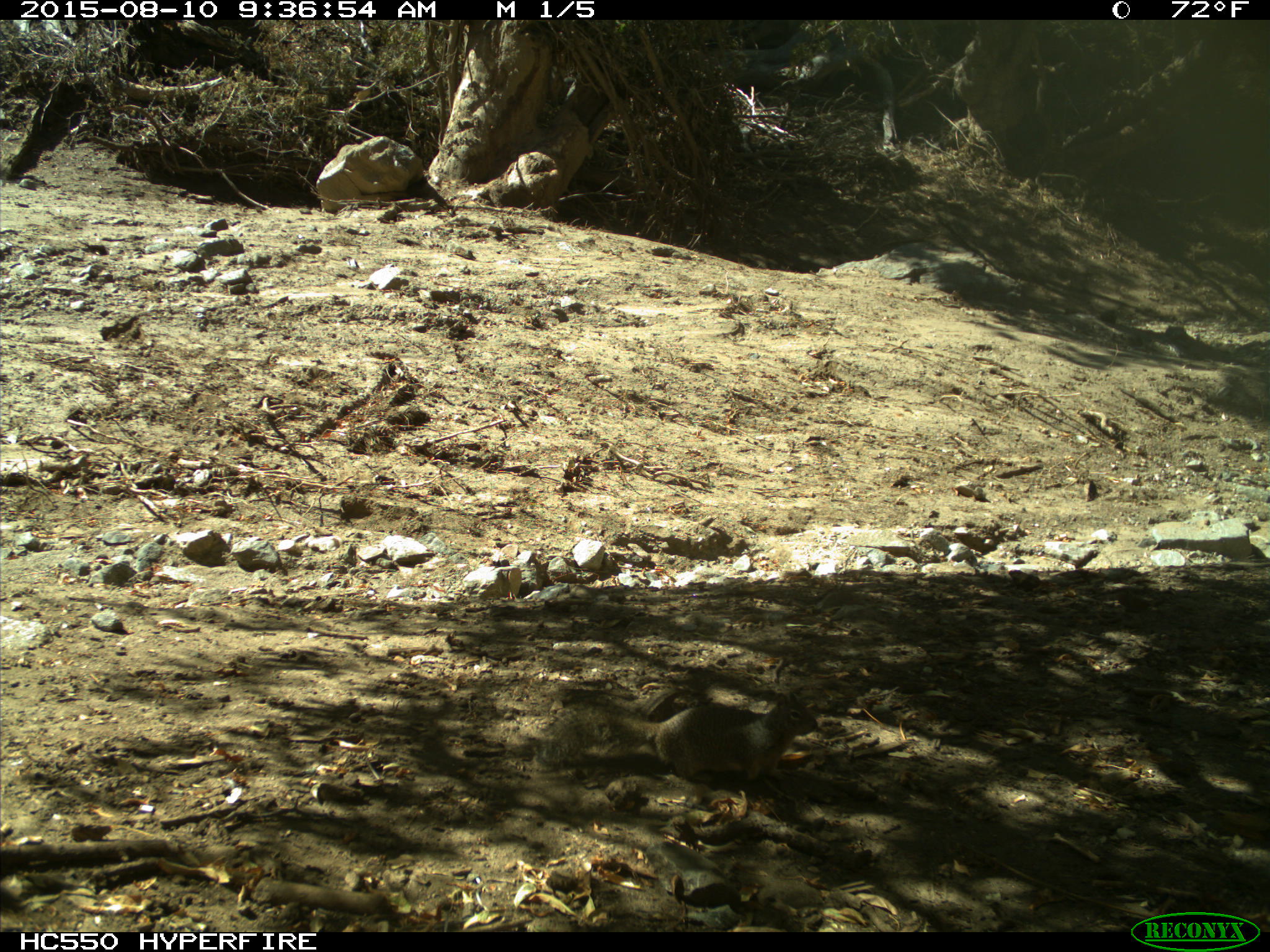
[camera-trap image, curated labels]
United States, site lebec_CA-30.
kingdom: Animalia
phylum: Chordata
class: Mammalia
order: Rodentia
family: Sciuridae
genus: Otospermophilus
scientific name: Otospermophilus beecheyi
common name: california ground squirrel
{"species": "Otospermophilus beecheyi (california ground squirrel)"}